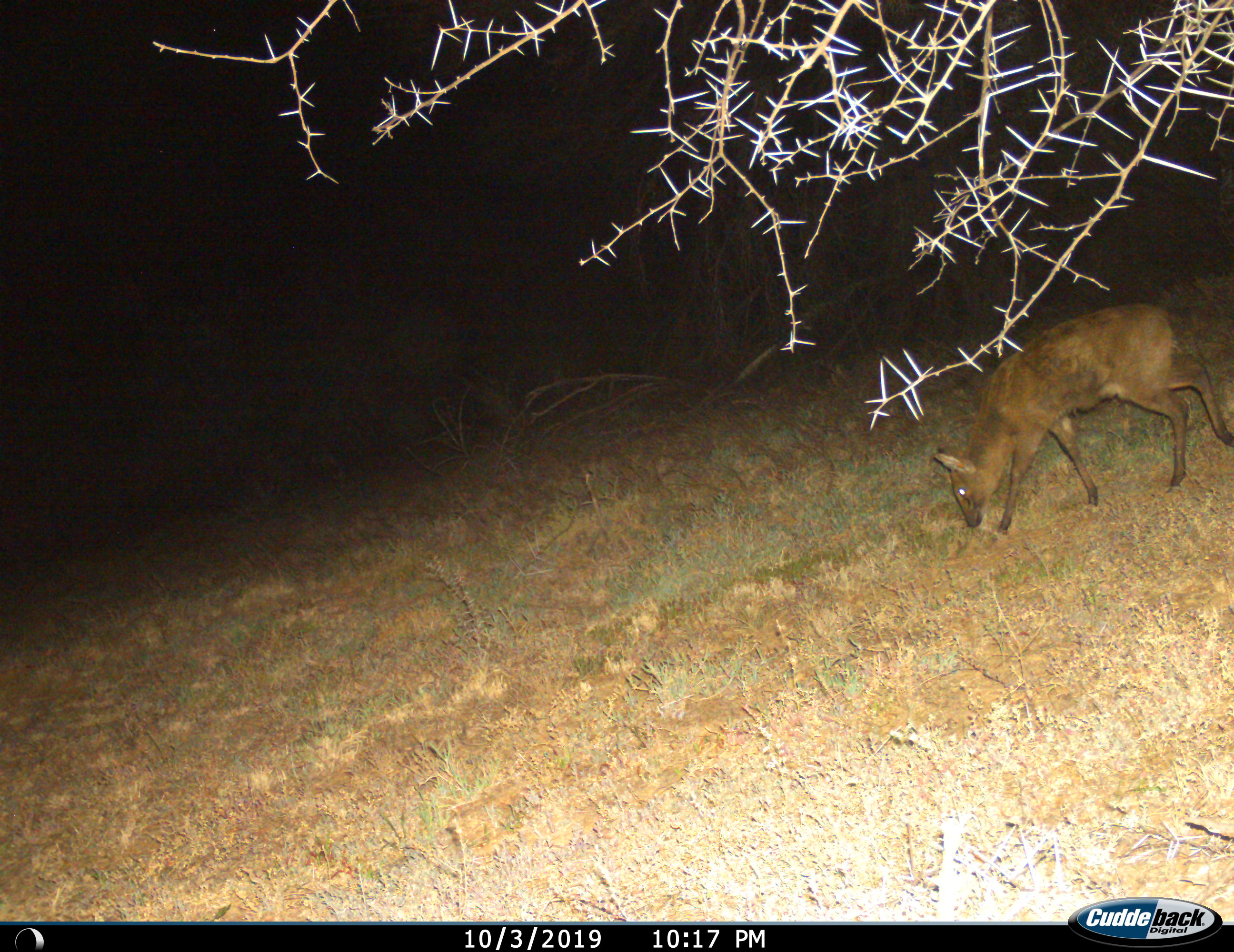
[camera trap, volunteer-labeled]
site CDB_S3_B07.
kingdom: Animalia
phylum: Chordata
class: Mammalia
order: Artiodactyla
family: Bovidae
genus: Sylvicapra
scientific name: Sylvicapra grimmia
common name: common duiker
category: duikercommongrey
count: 1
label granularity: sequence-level